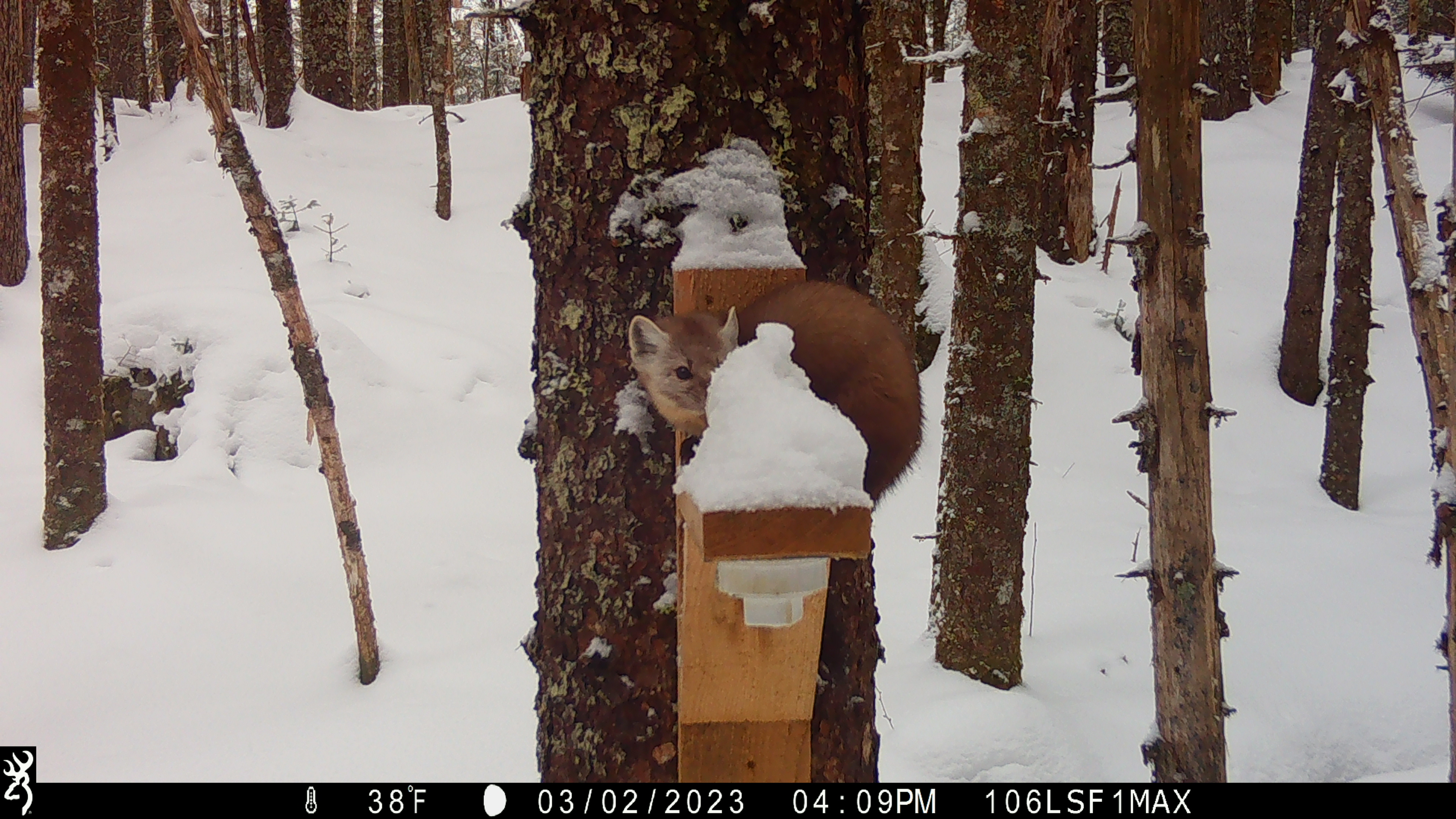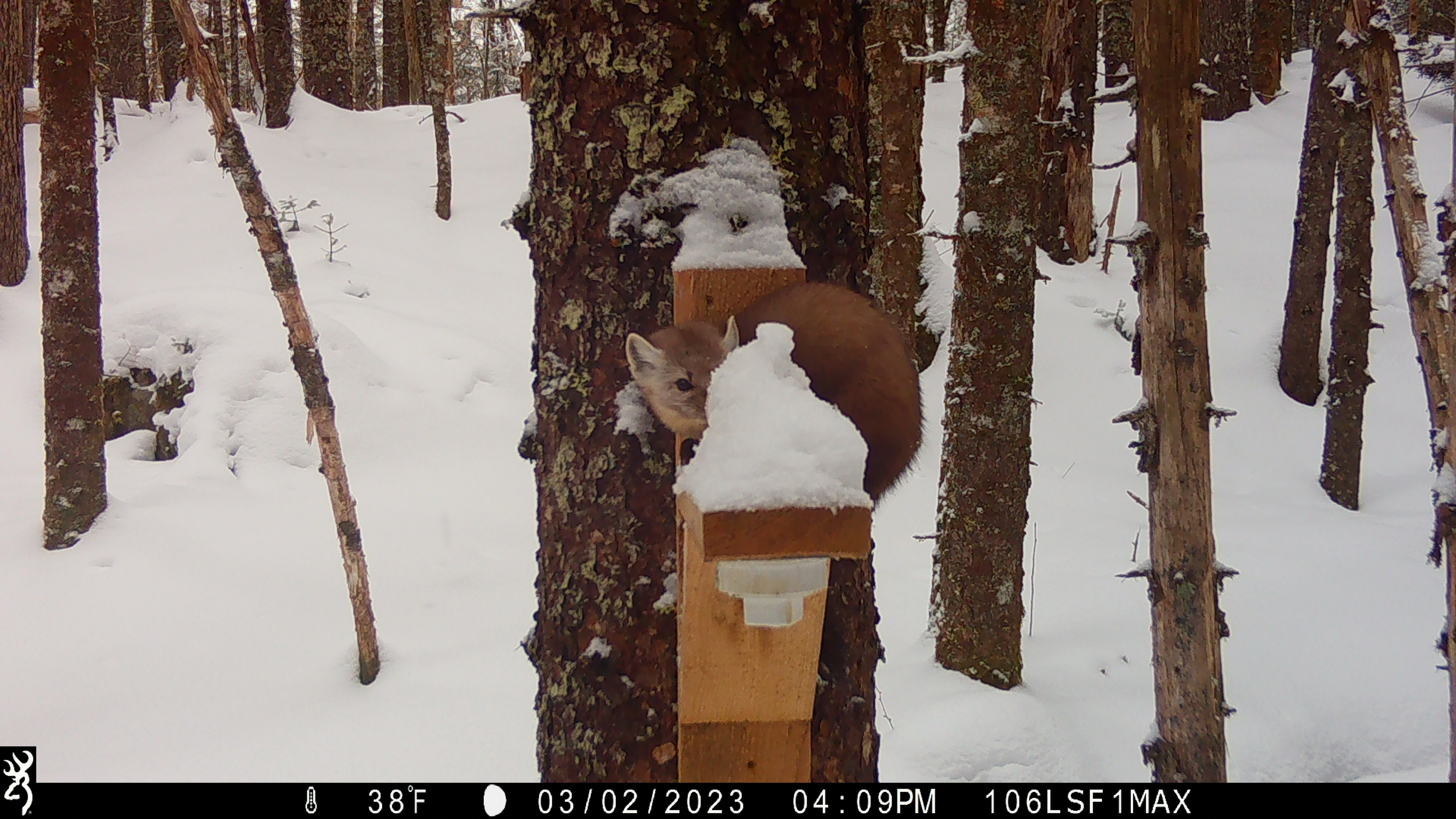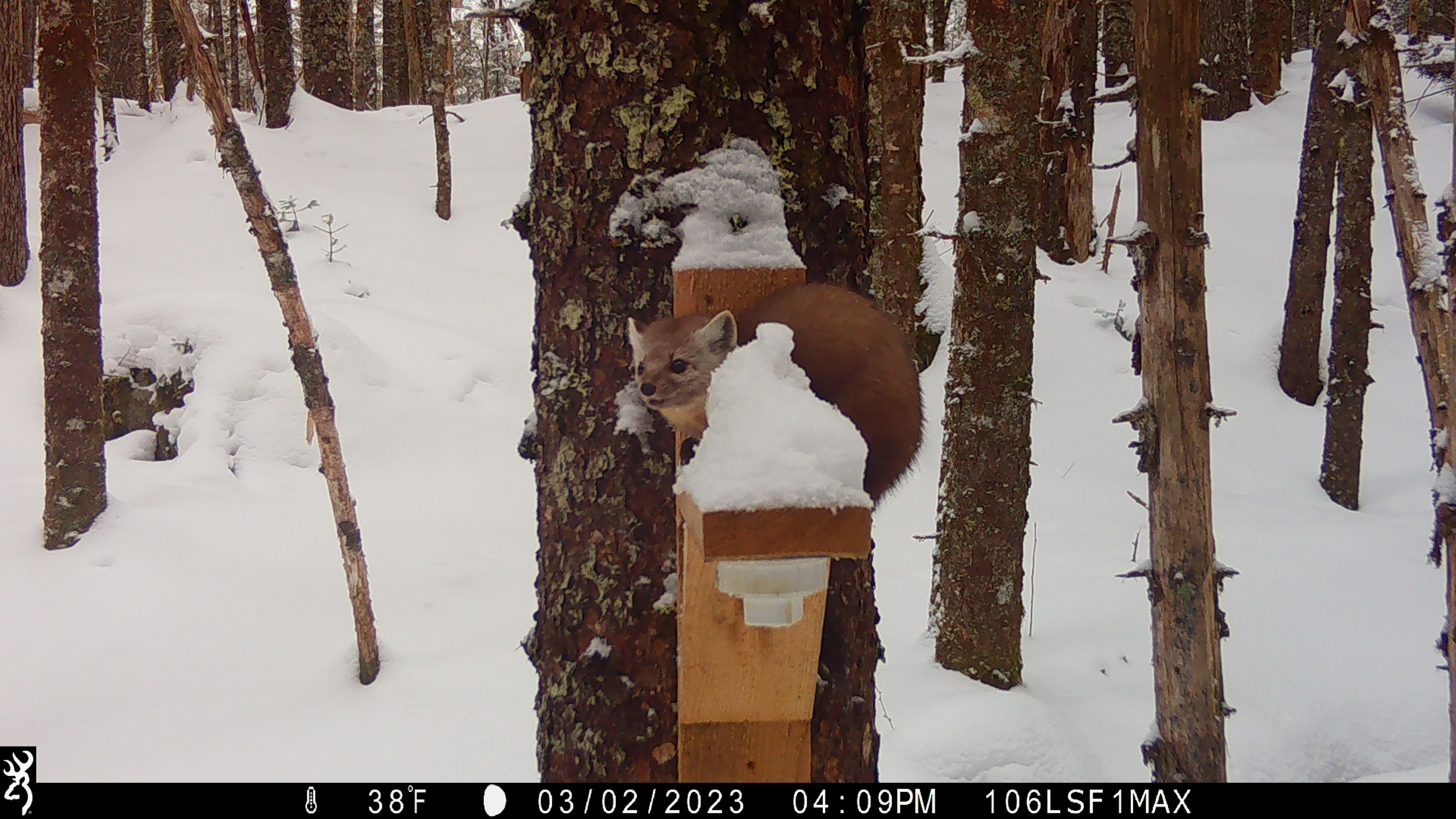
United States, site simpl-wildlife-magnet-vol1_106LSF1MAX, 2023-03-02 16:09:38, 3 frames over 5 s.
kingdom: Animalia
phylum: Chordata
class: Mammalia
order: Carnivora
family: Mustelidae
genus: Martes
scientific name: Martes americana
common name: american marten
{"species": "american marten (Martes americana)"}